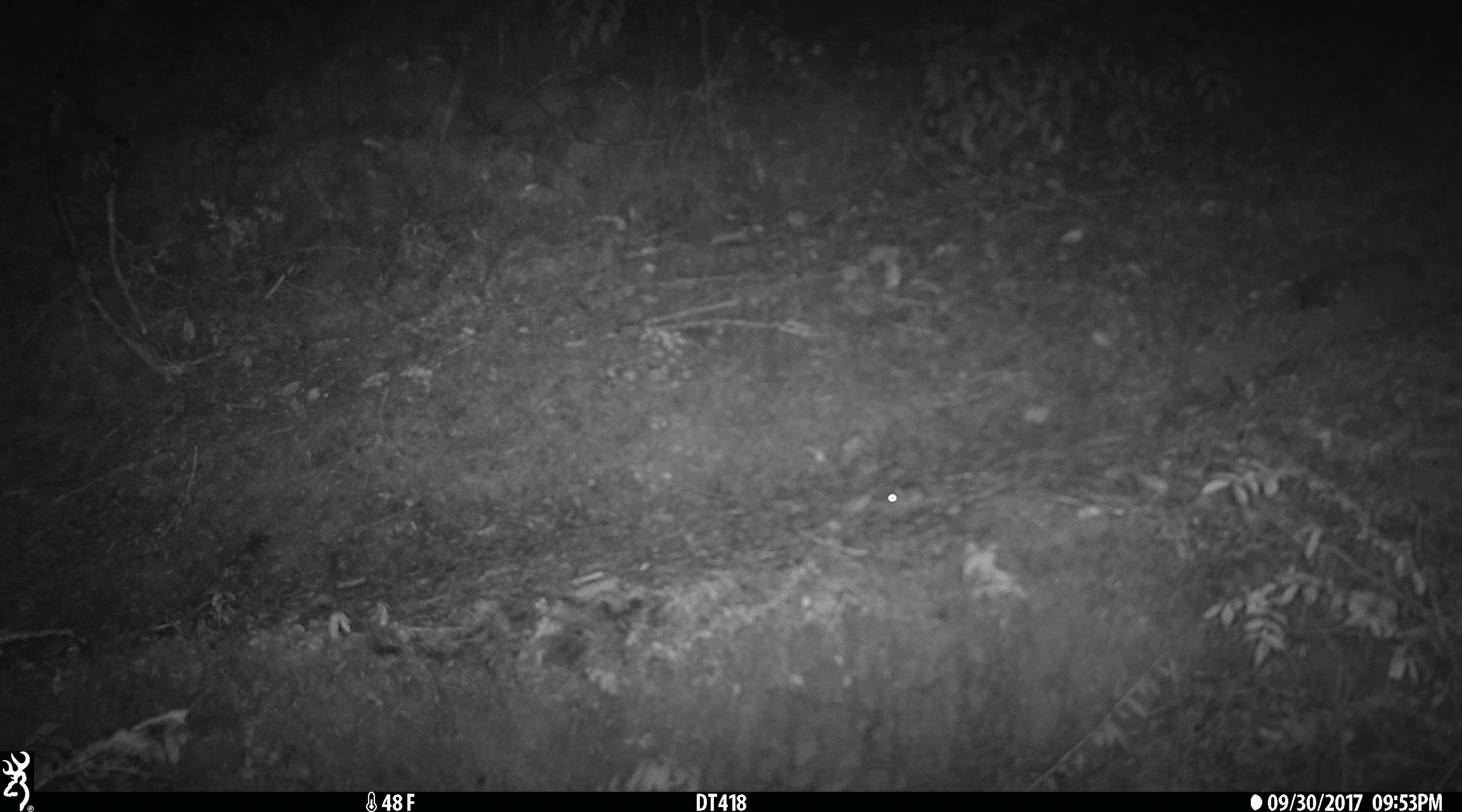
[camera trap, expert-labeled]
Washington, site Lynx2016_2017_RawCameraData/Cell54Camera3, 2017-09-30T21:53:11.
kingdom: Animalia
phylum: Chordata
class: Mammalia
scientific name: Mammalia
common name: small mammal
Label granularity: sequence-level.